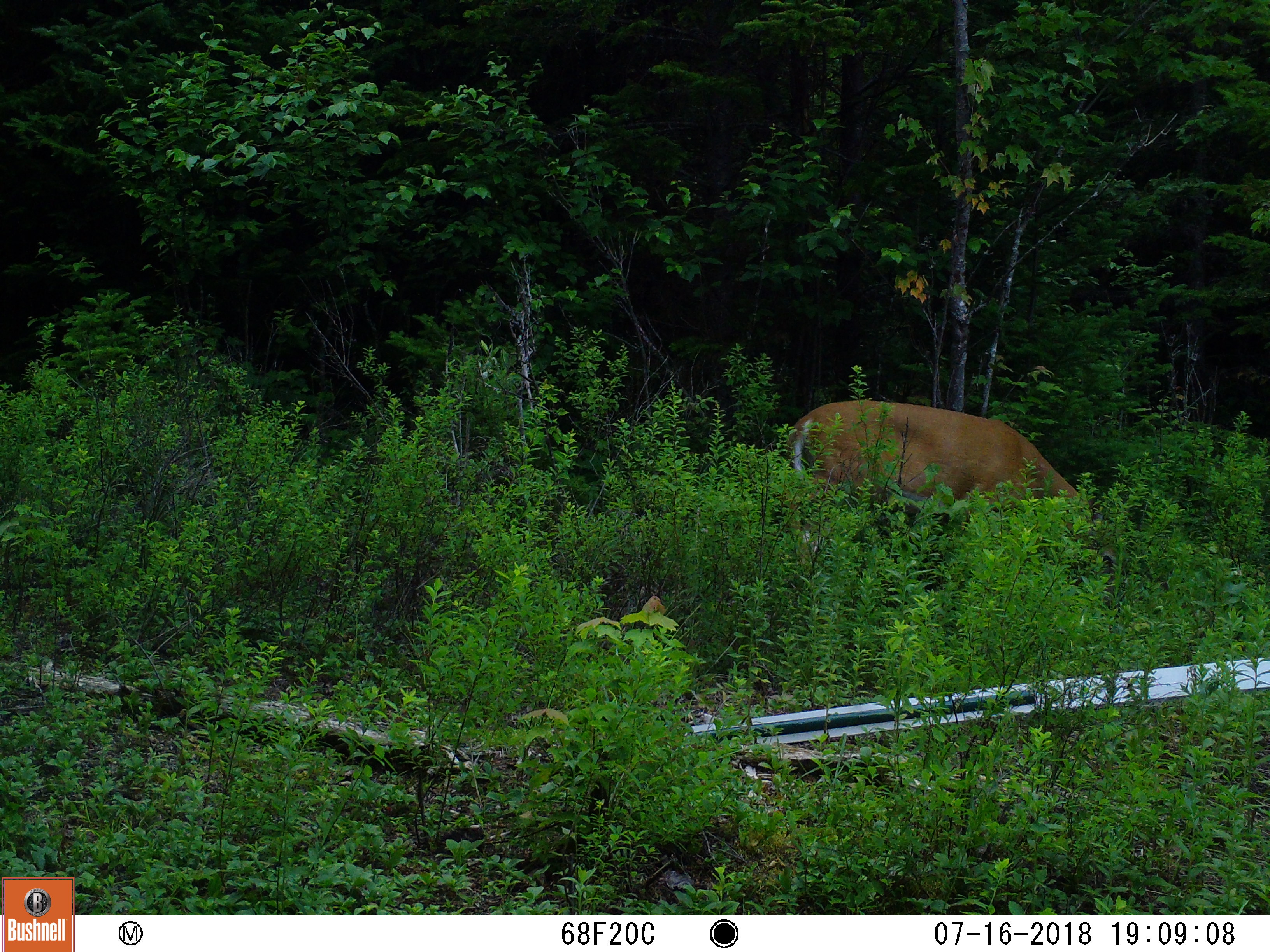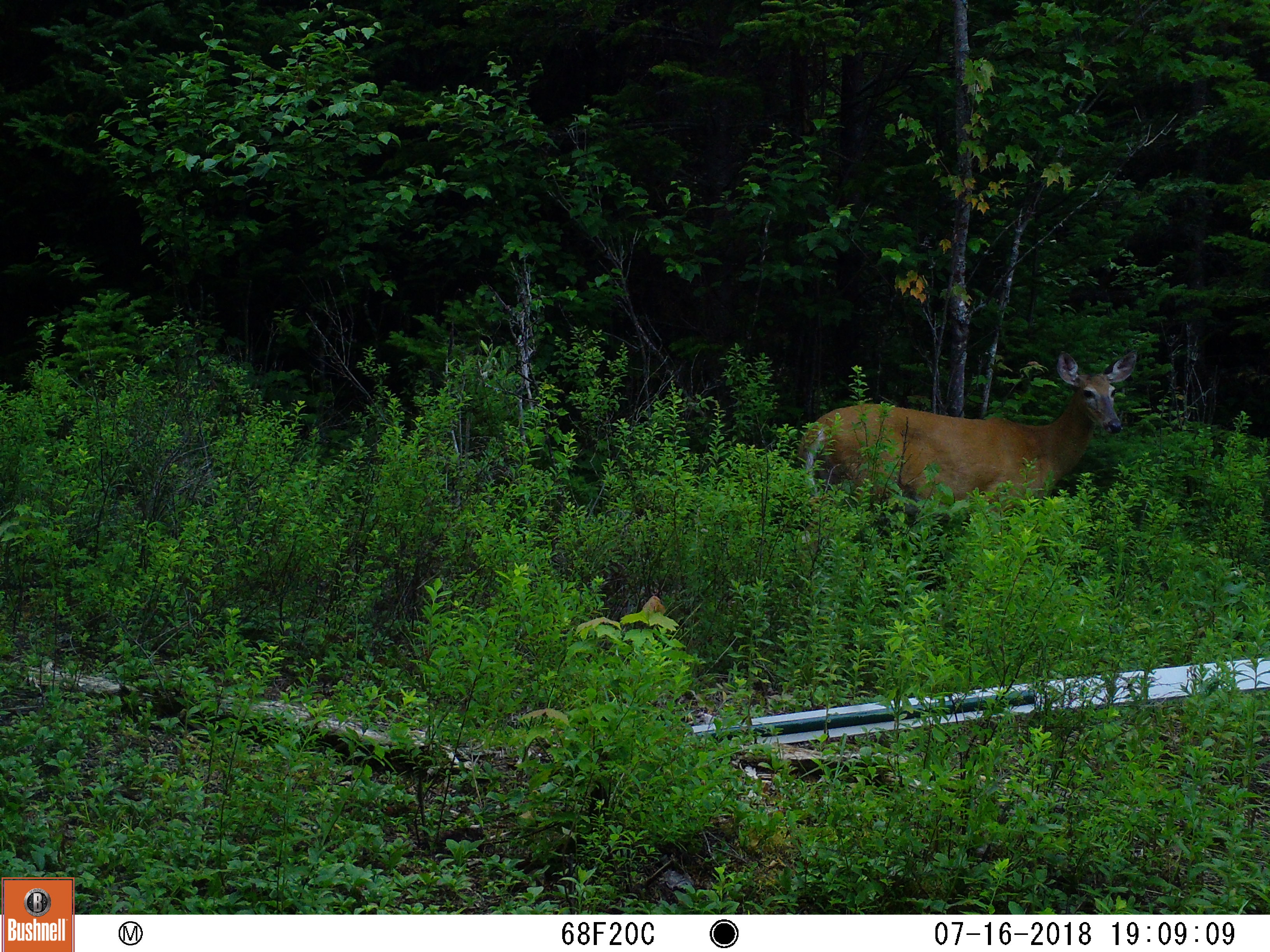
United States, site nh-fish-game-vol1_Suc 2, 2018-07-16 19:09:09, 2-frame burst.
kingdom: Animalia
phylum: Chordata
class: Mammalia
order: Artiodactyla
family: Cervidae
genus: Odocoileus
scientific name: Odocoileus virginianus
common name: white-tailed deer